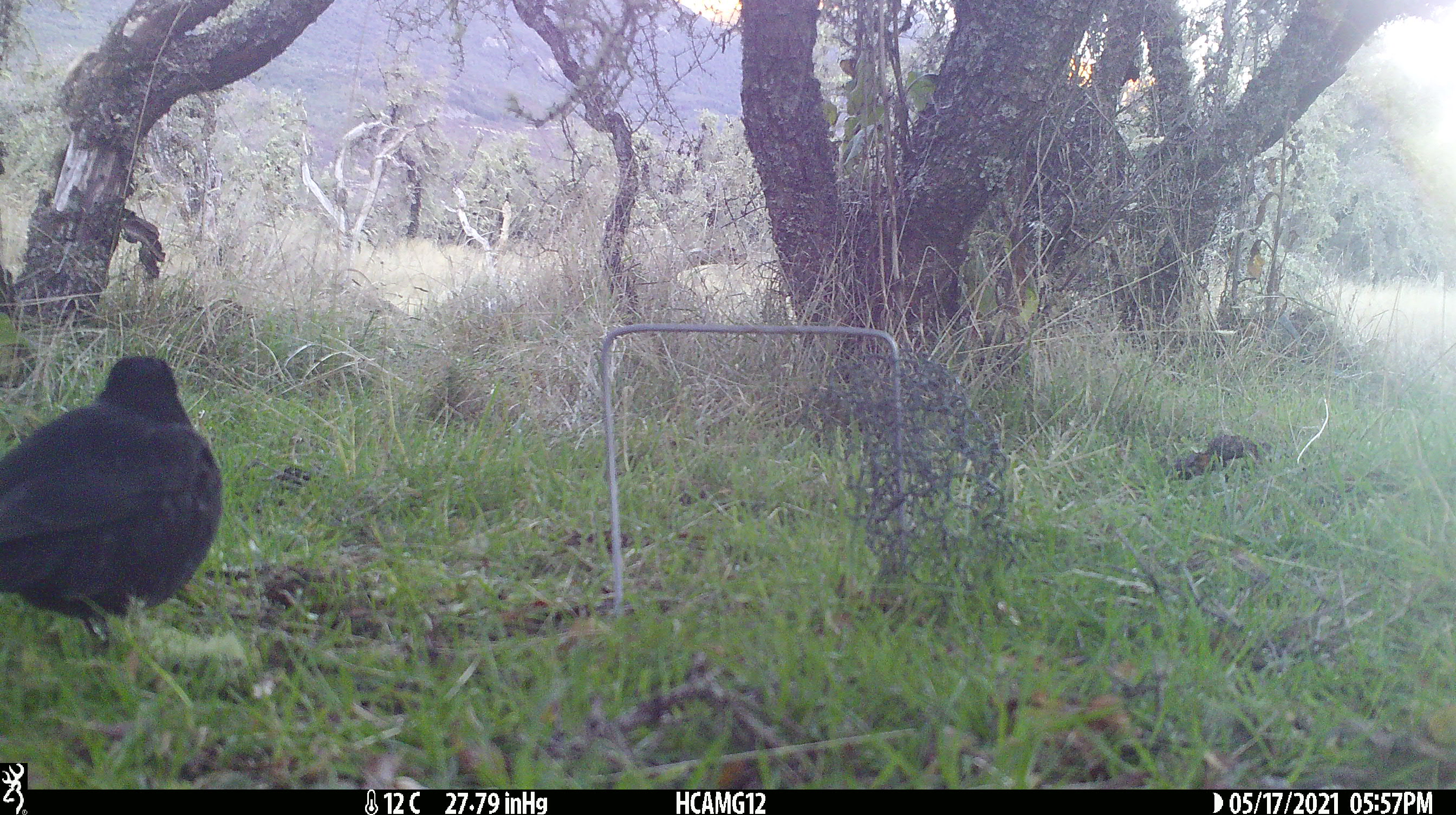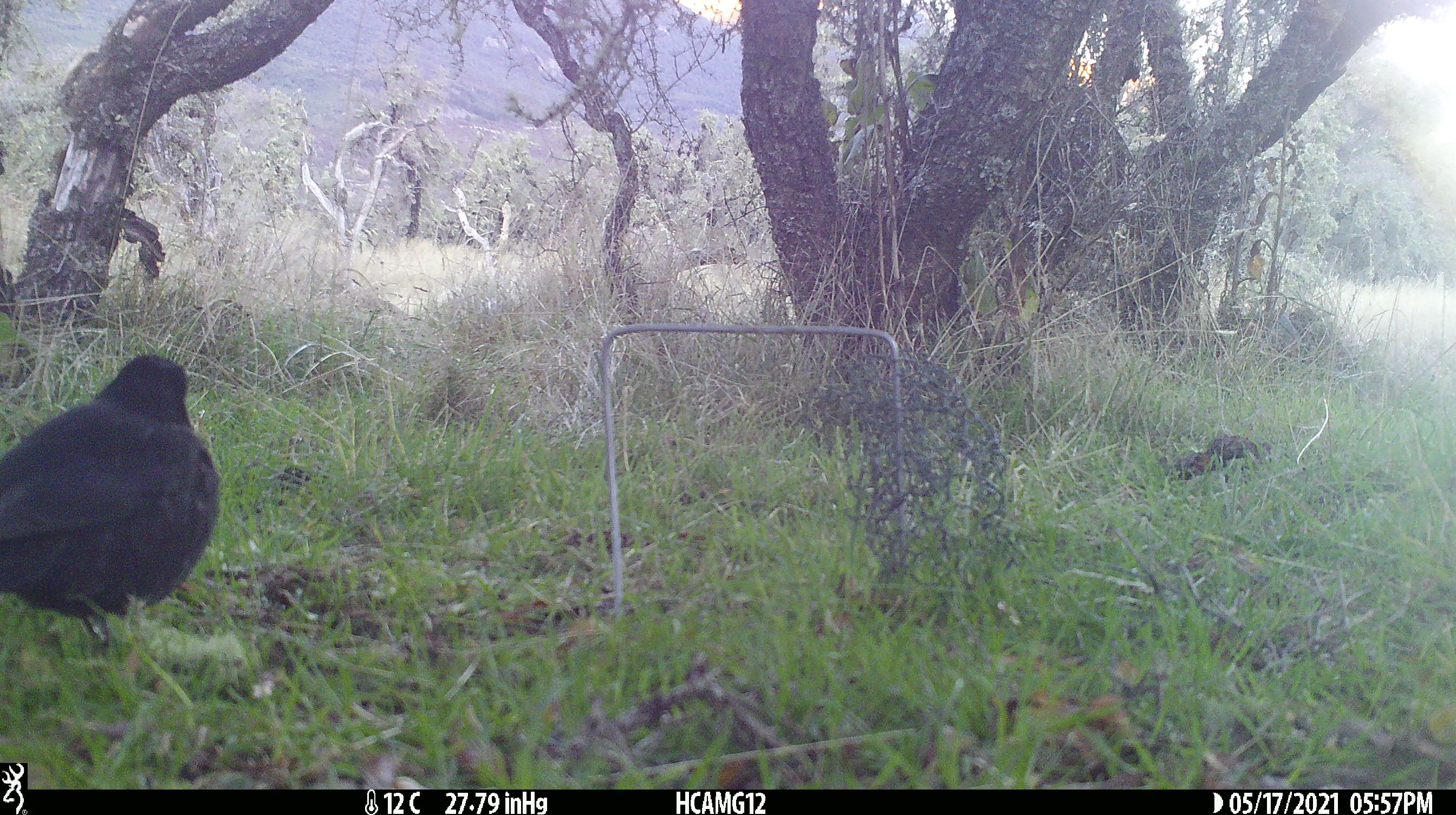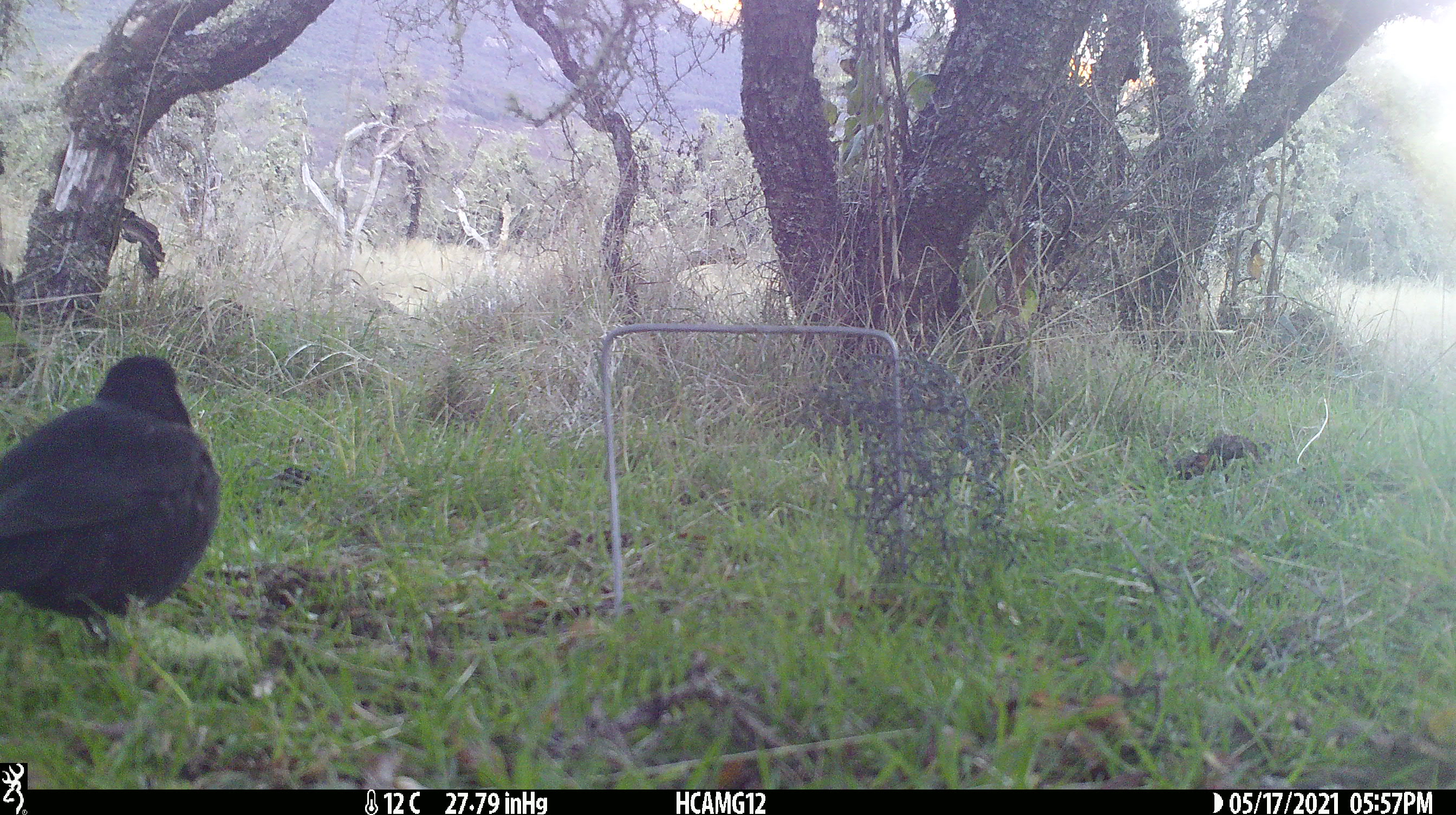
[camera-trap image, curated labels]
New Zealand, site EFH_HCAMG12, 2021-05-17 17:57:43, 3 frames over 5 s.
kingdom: Animalia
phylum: Chordata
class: Aves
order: Passeriformes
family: Turdidae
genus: Turdus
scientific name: Turdus merula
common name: eurasian blackbird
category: blackbird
Blackbird (eurasian blackbird) (Turdus merula).